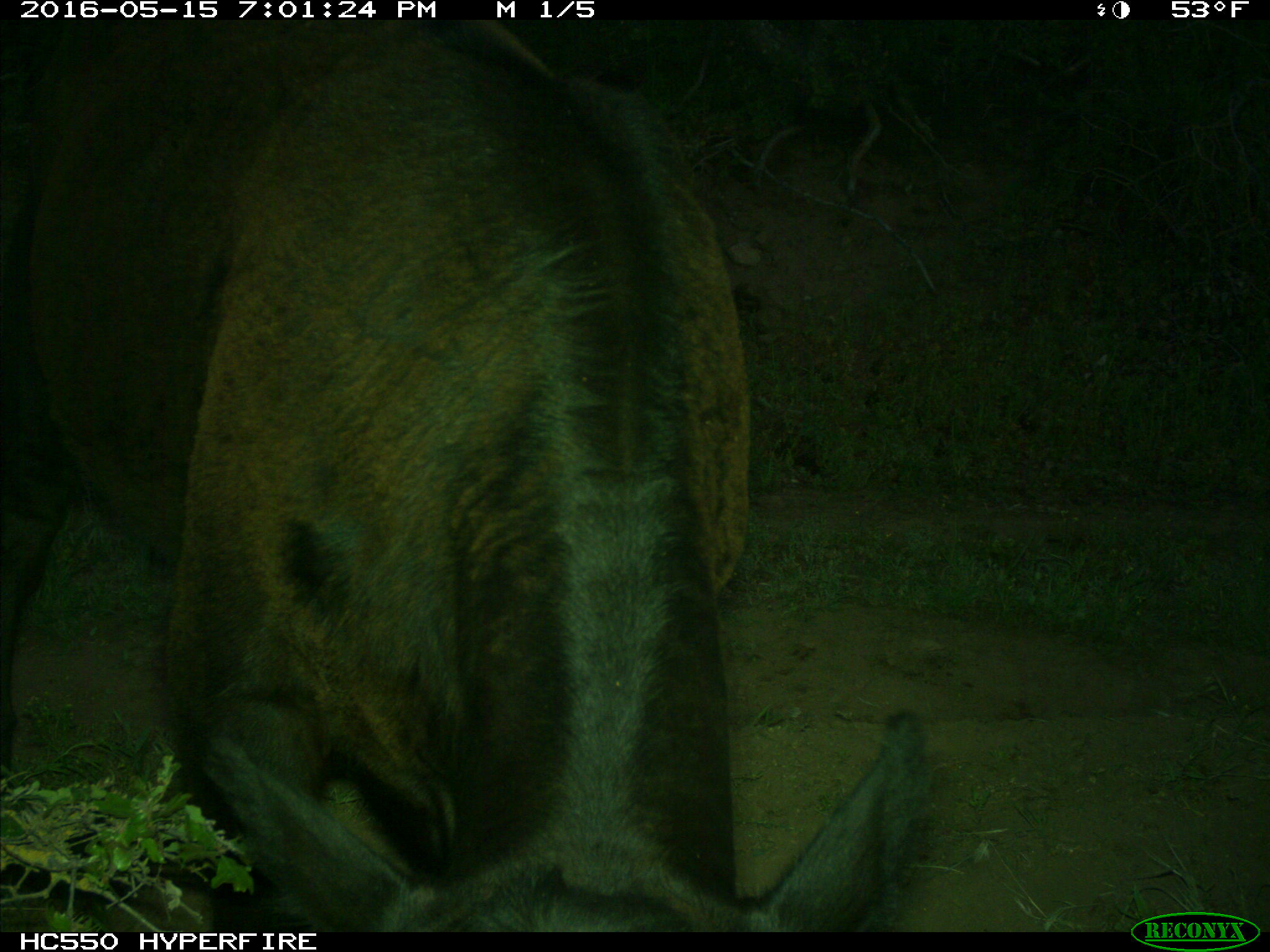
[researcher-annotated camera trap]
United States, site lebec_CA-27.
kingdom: Animalia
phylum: Chordata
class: Mammalia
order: Artiodactyla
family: Bovidae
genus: Bos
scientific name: Bos taurus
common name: domestic cow